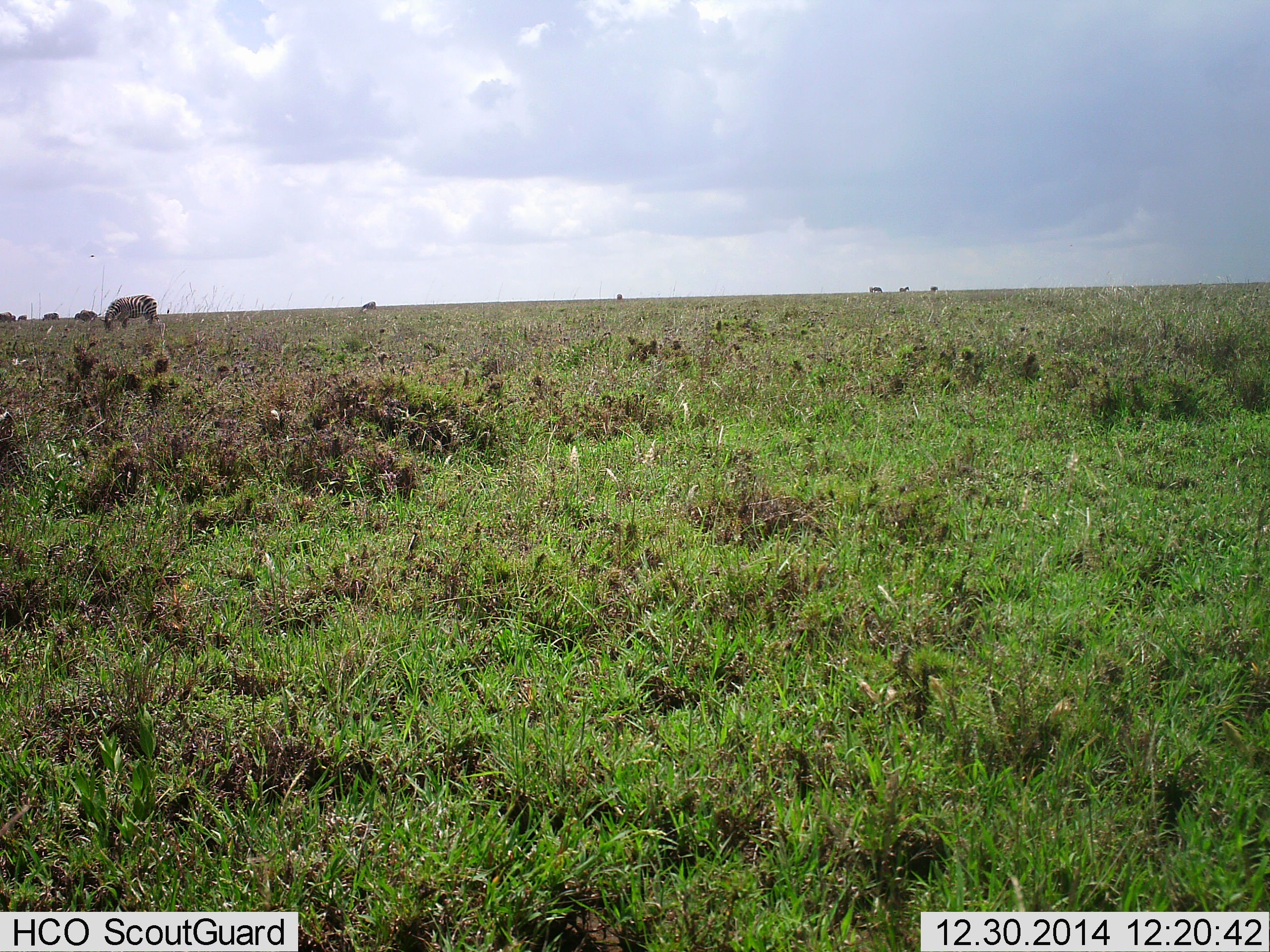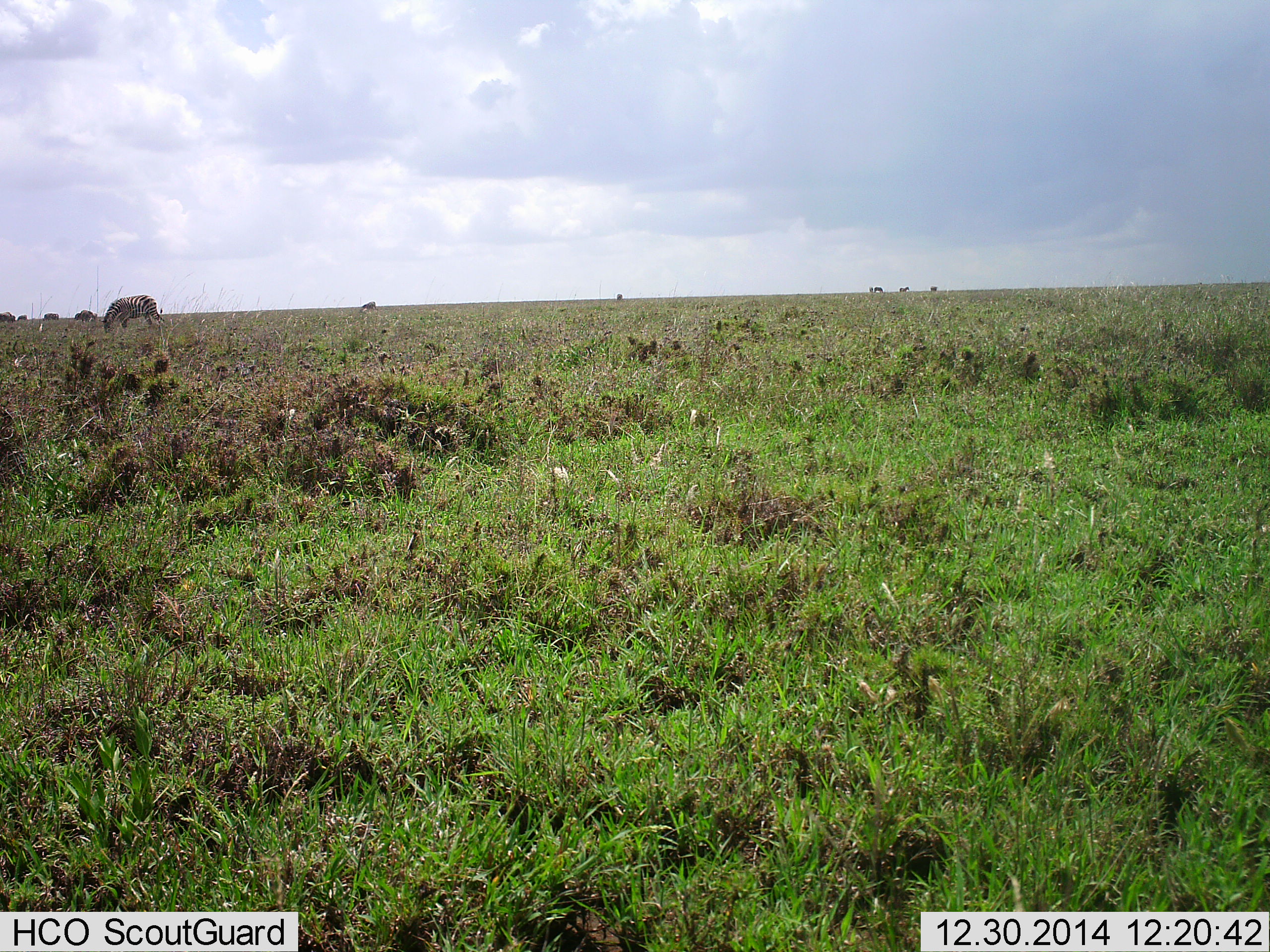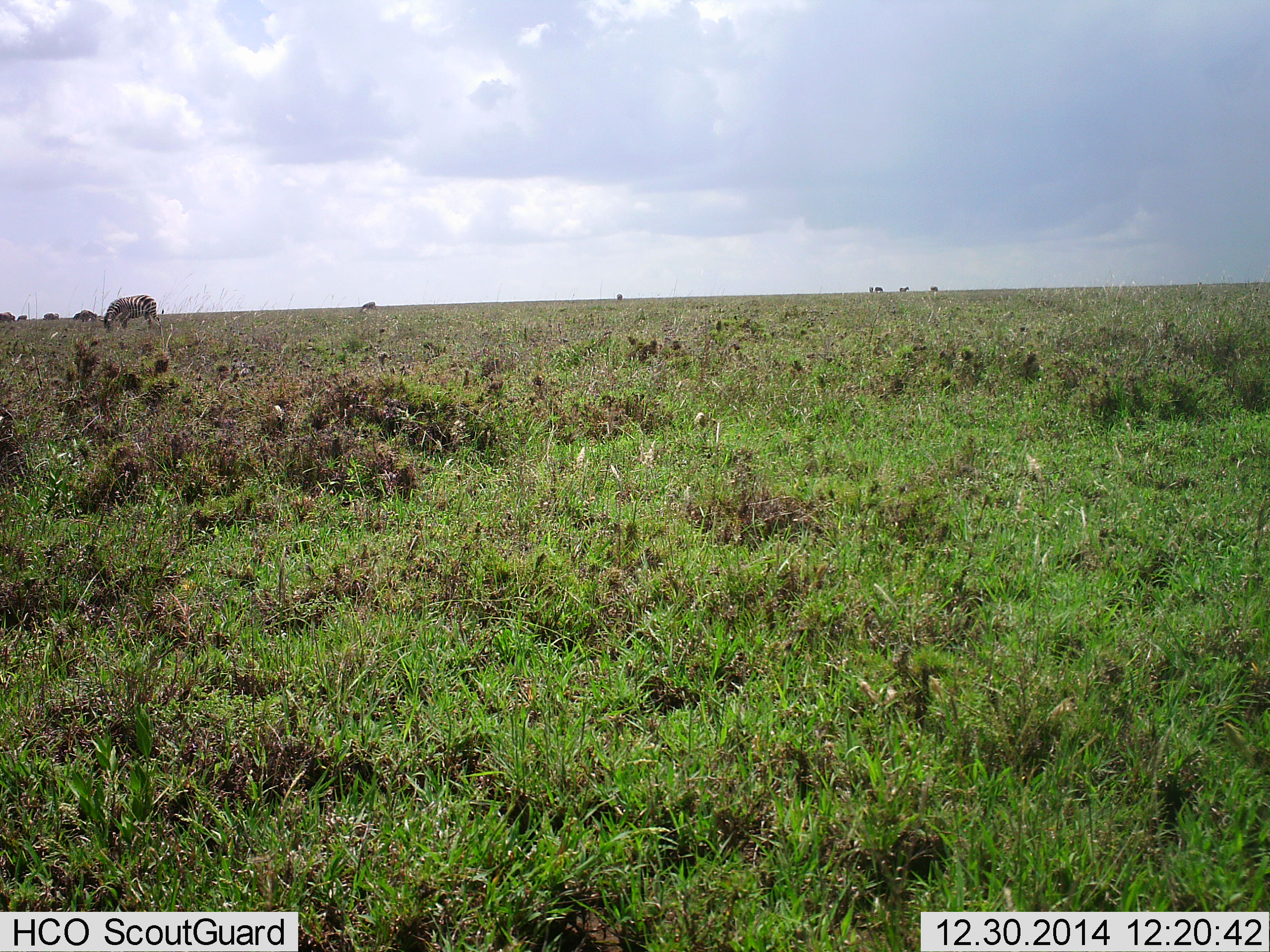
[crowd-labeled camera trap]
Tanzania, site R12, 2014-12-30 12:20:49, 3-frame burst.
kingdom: Animalia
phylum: Chordata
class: Mammalia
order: Perissodactyla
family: Equidae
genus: Equus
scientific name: Equus quagga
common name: plains zebra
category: zebra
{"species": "zebra (plains zebra) (Equus quagga)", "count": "1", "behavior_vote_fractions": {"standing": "30%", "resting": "0%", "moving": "20%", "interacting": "0%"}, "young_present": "0%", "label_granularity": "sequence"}